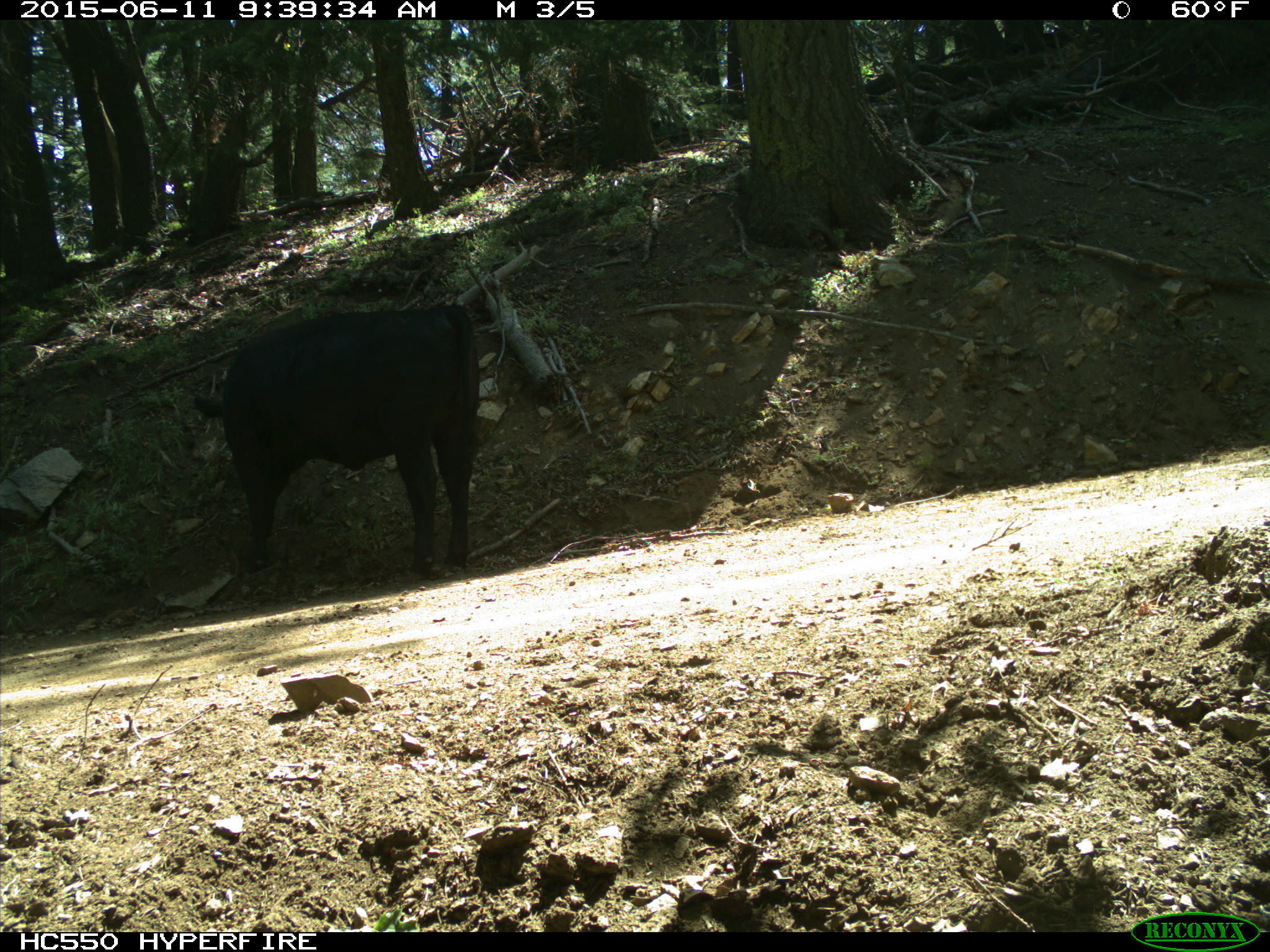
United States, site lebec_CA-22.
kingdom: Animalia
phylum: Chordata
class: Mammalia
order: Artiodactyla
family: Bovidae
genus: Bos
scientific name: Bos taurus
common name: domestic cow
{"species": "Bos taurus (domestic cow)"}